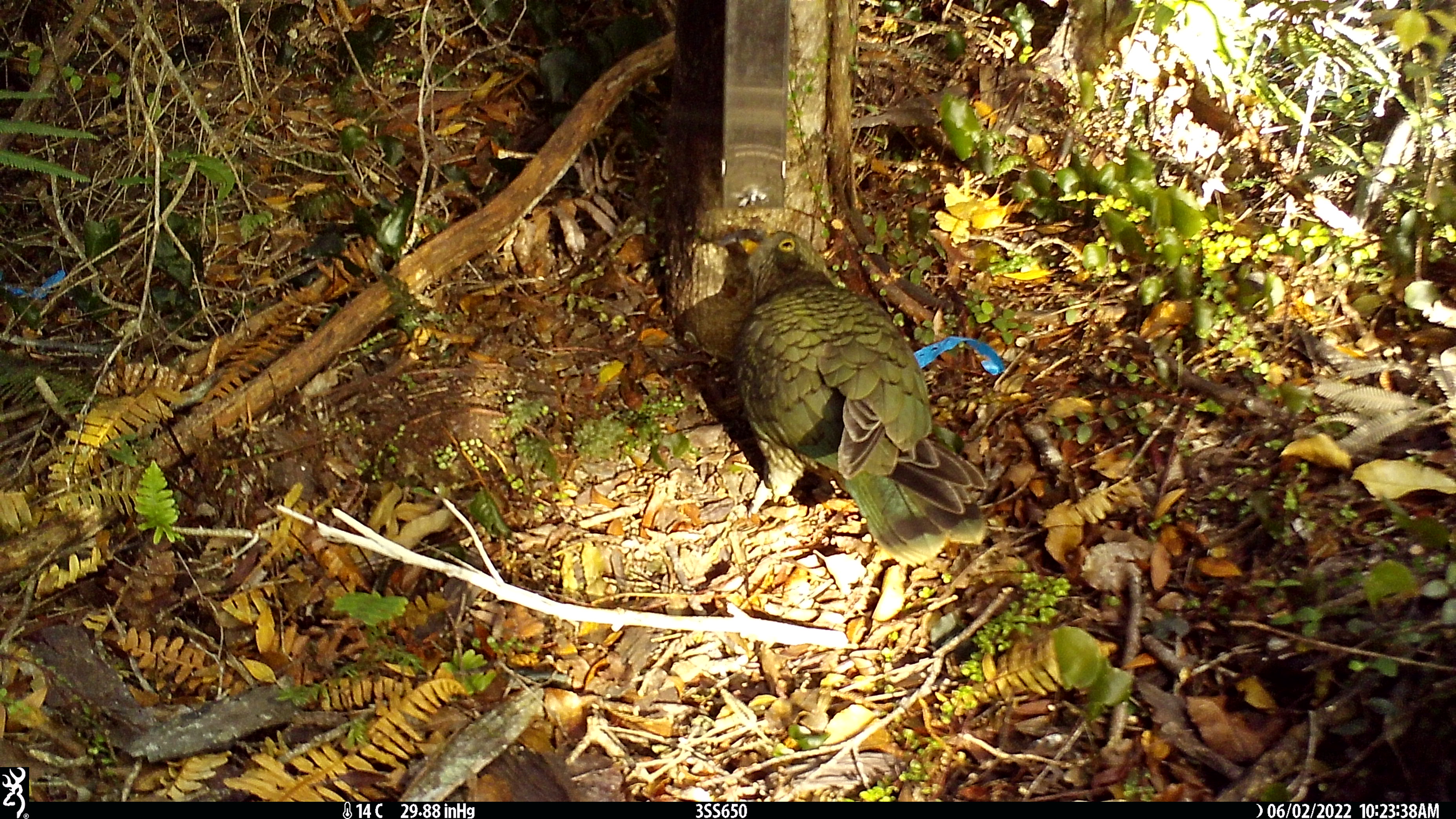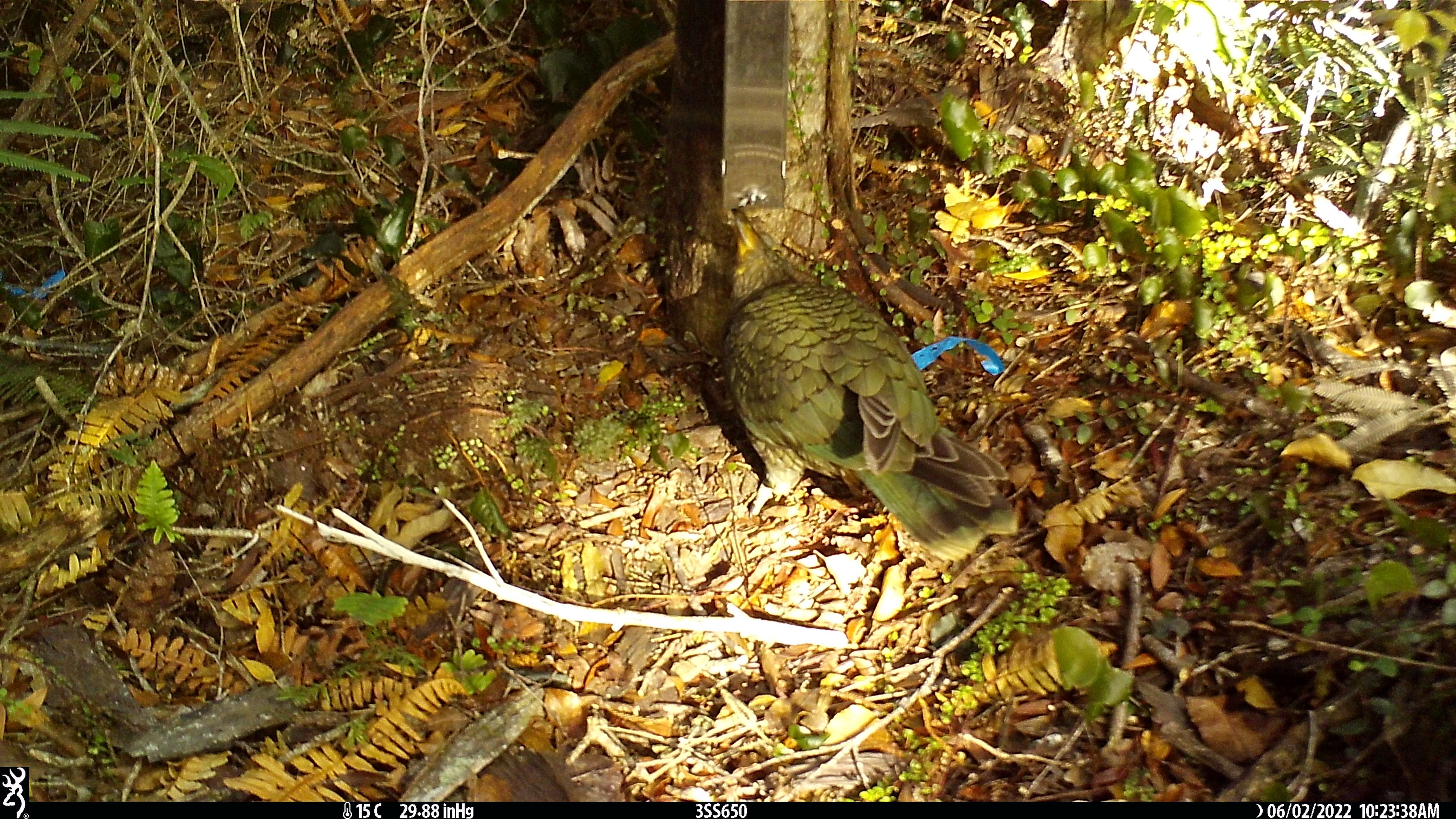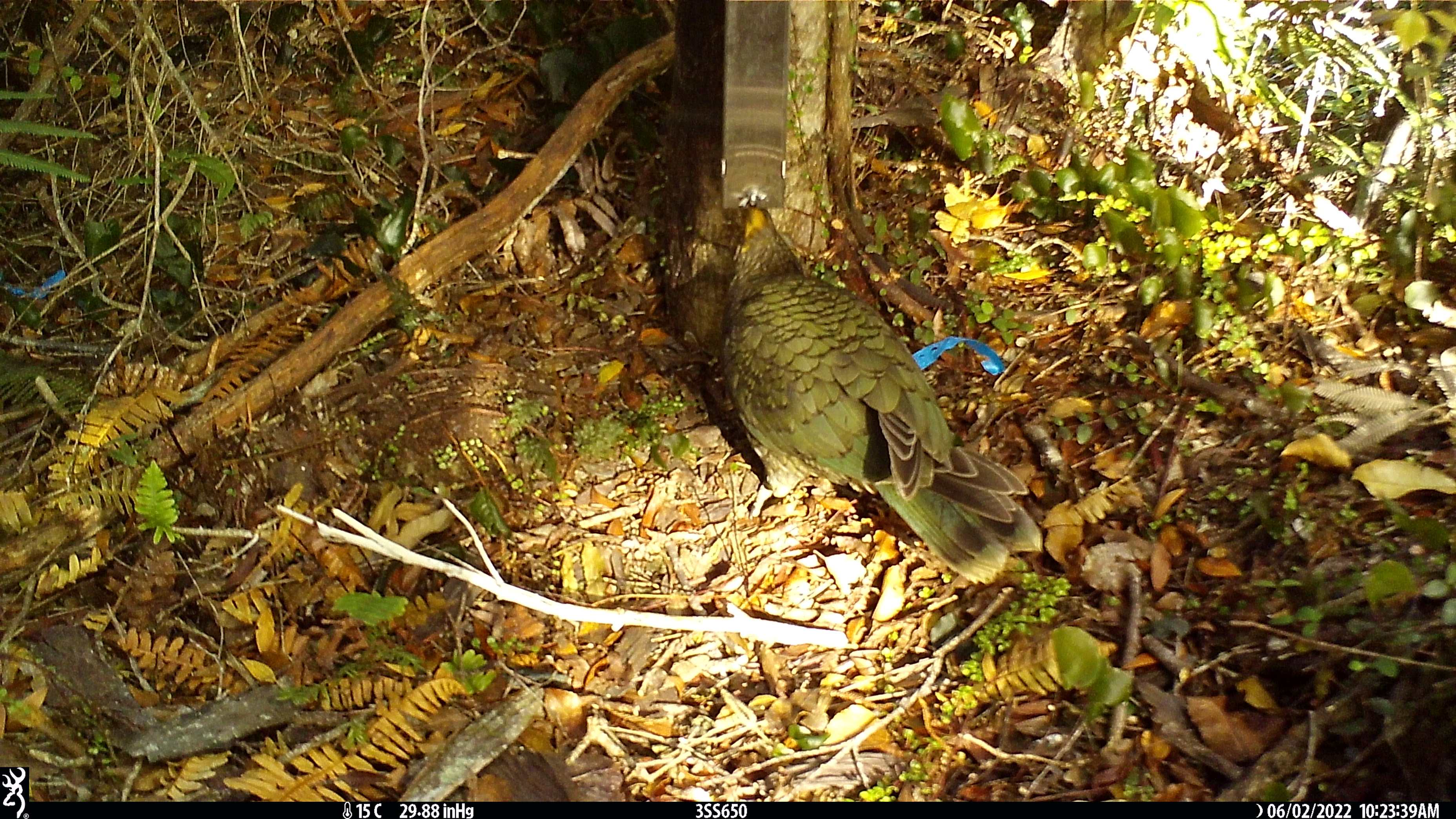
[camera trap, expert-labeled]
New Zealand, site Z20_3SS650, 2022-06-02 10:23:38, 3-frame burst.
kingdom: Animalia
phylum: Chordata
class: Aves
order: Psittaciformes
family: Strigopidae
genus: Nestor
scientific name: Nestor notabilis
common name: kea